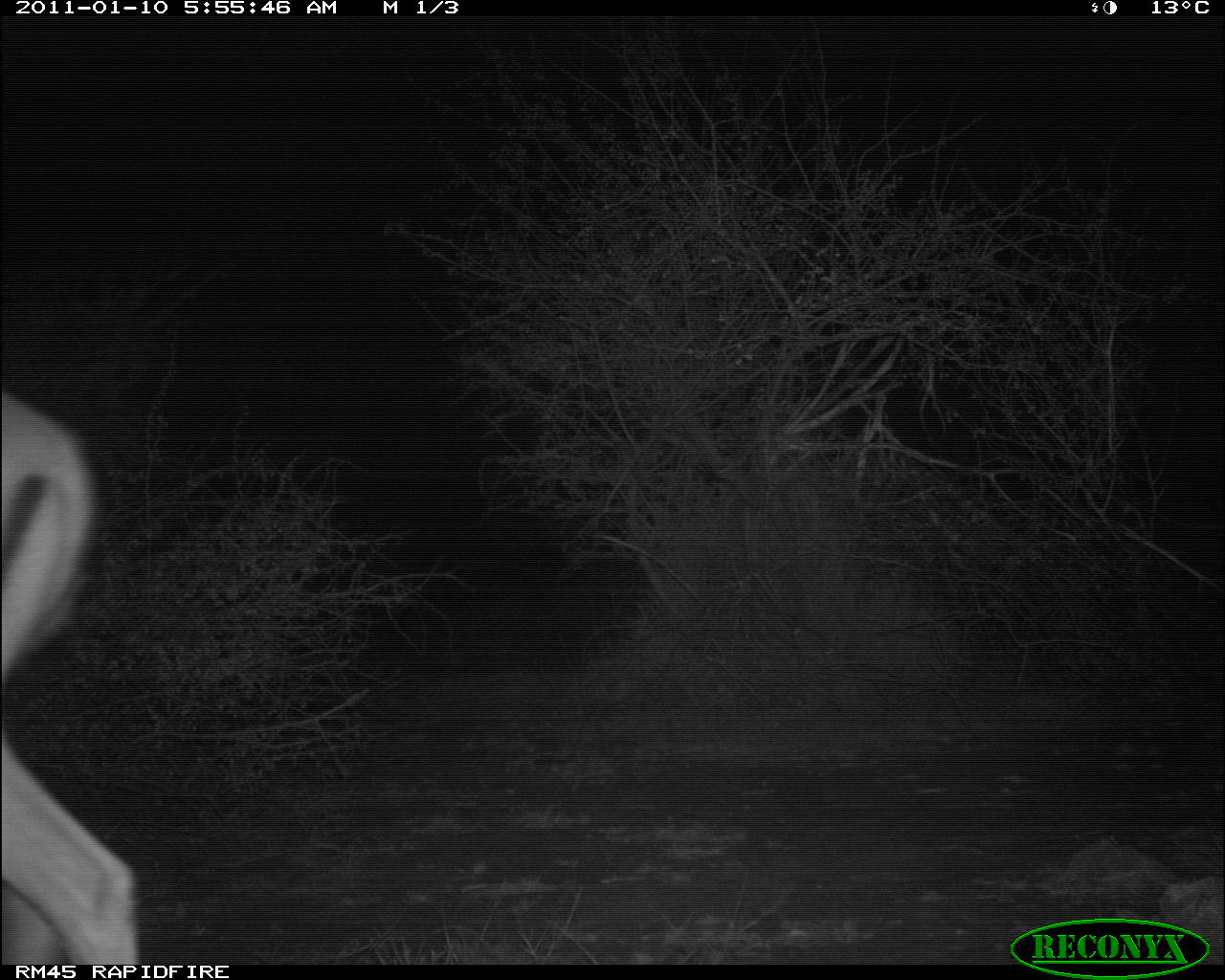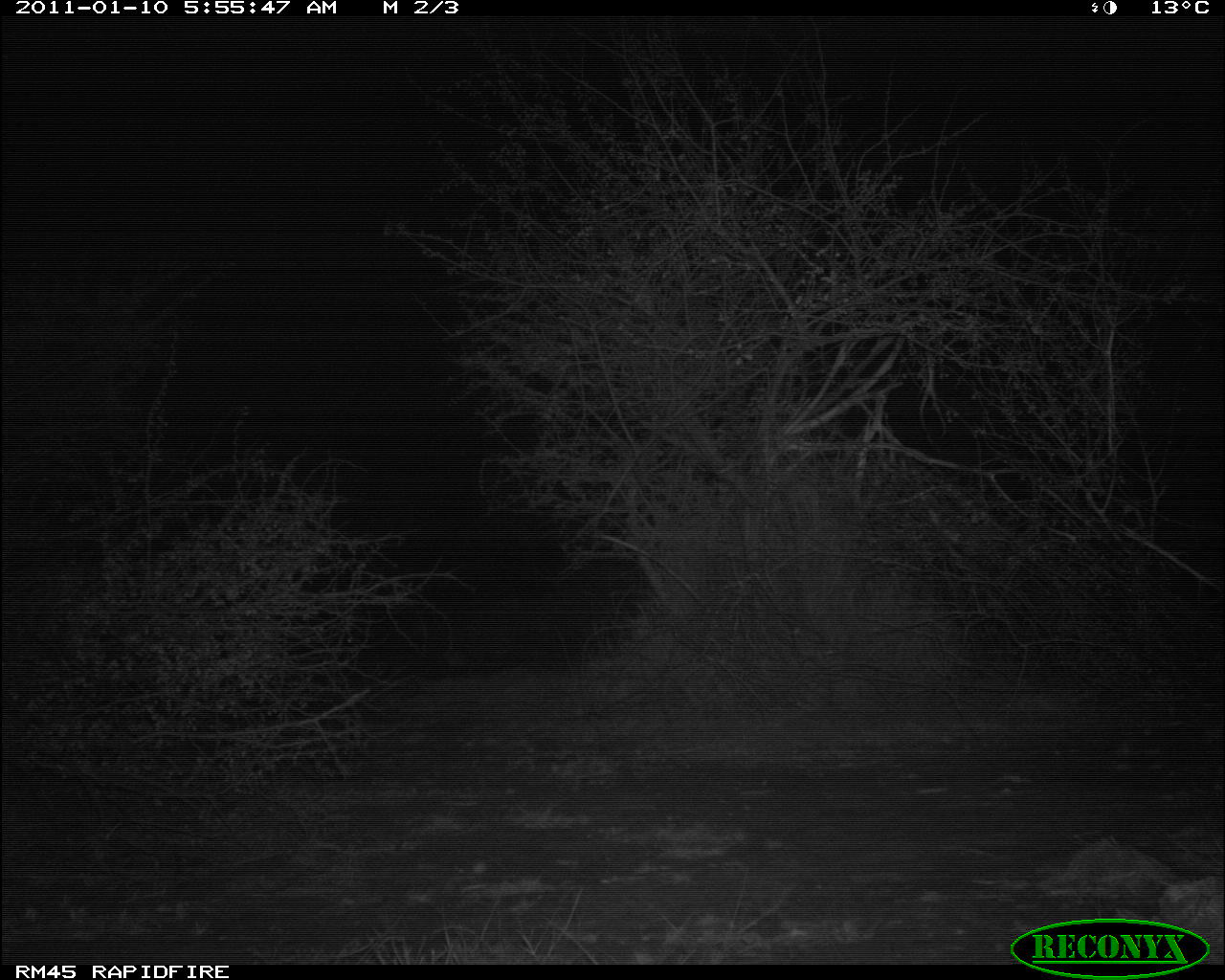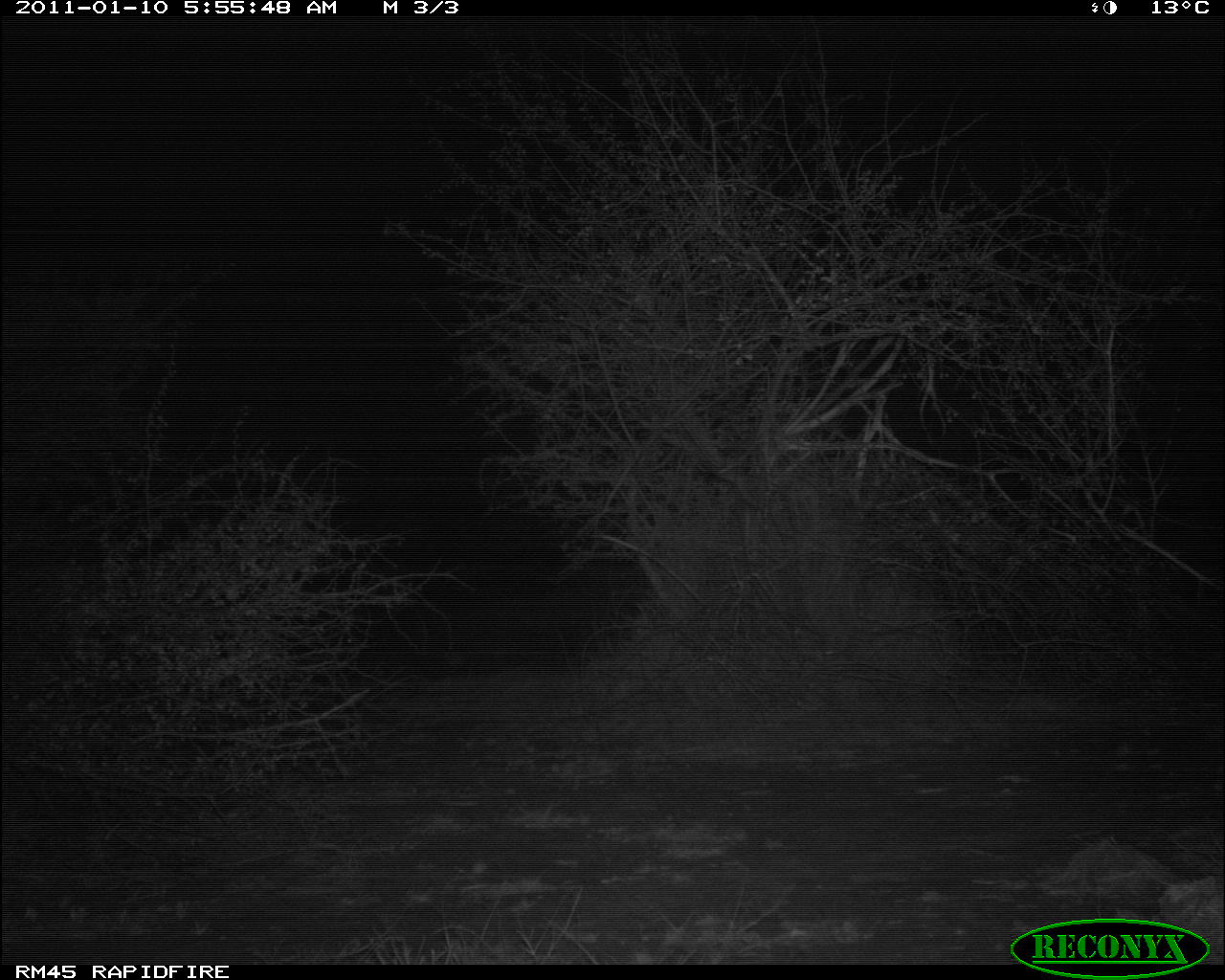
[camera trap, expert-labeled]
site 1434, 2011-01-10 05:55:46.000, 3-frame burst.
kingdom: Animalia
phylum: Chordata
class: Mammalia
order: Artiodactyla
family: Bovidae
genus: Aepyceros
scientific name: Aepyceros melampus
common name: impala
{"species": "Aepyceros melampus (impala)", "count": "1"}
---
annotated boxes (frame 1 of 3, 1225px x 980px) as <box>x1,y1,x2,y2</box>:
aepyceros melampus: <box>1,385,139,962</box>